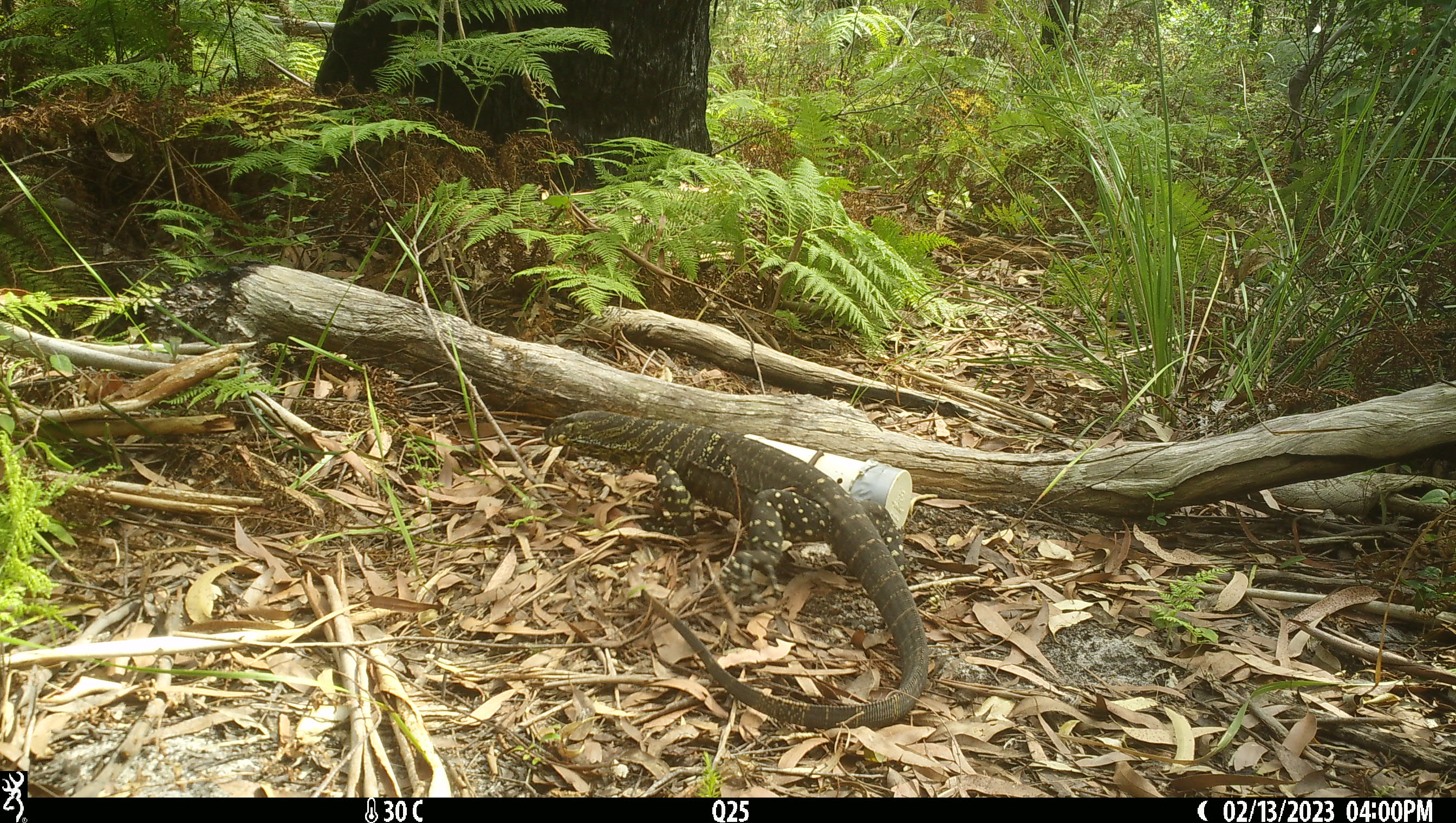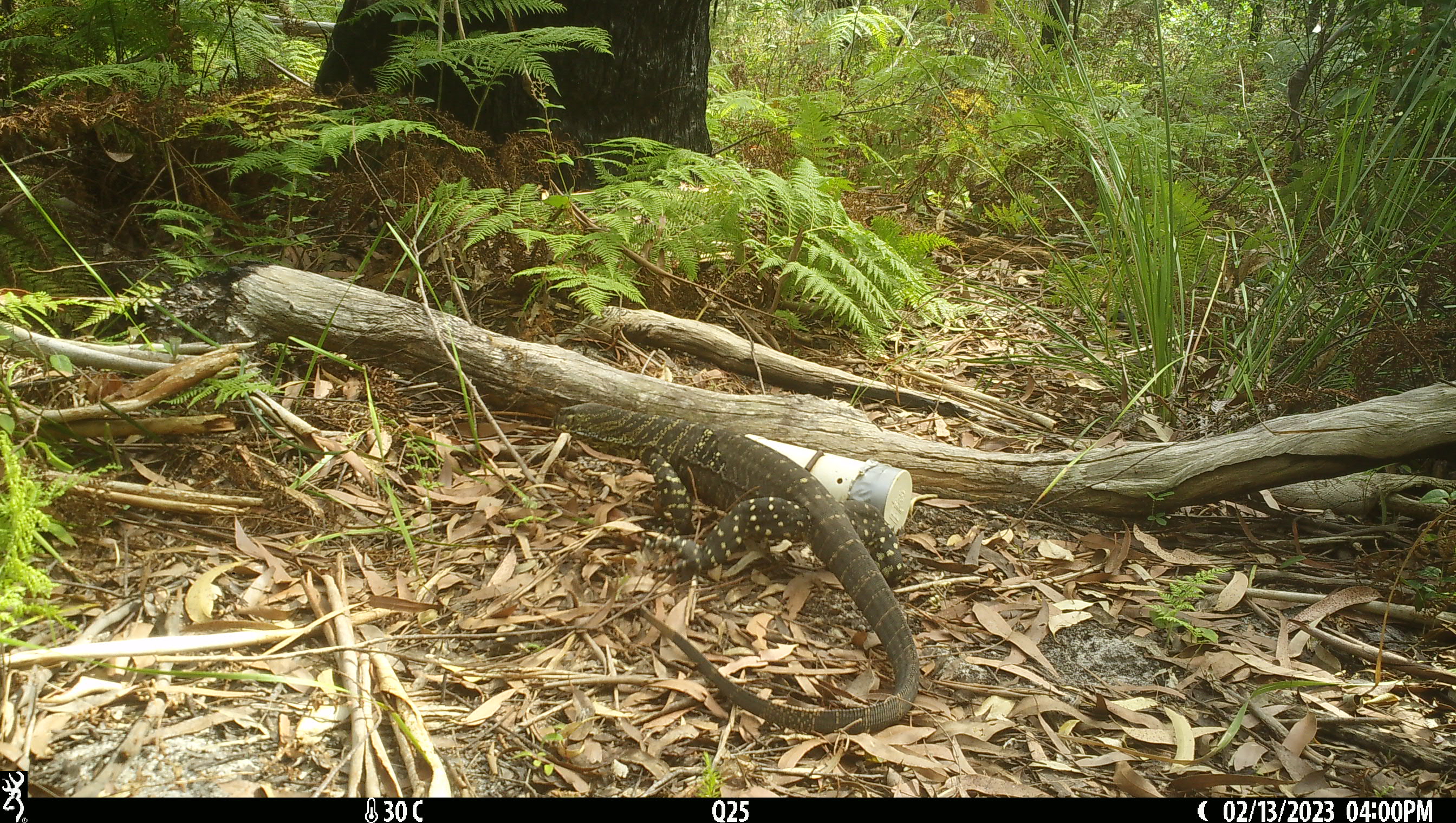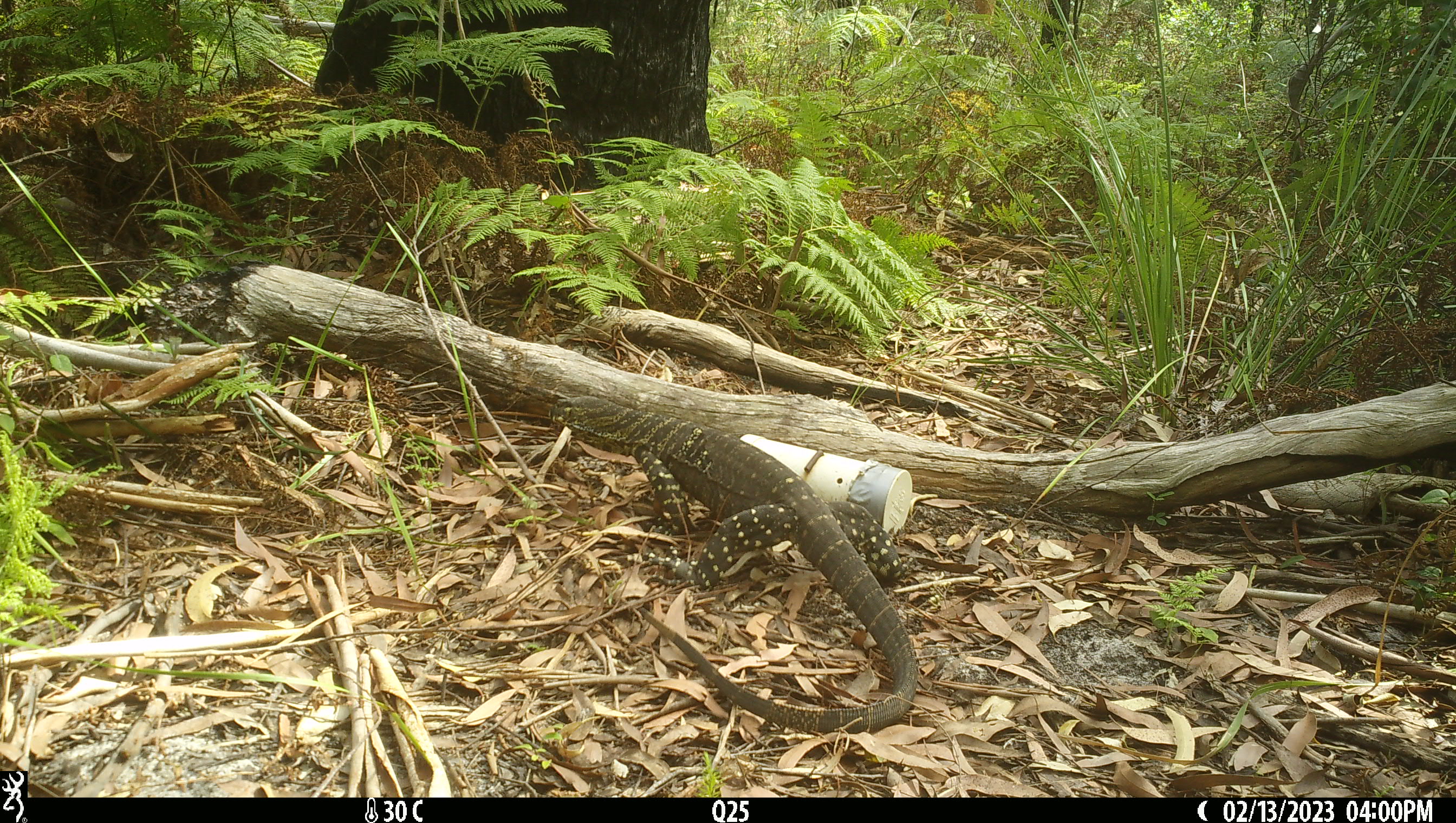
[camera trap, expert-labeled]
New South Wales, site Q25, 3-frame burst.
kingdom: Animalia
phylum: Chordata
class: Reptilia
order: Squamata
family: Varanidae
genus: Varanus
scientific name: Varanus varius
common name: lace monitor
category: goanna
Goanna (lace monitor) (Varanus varius).